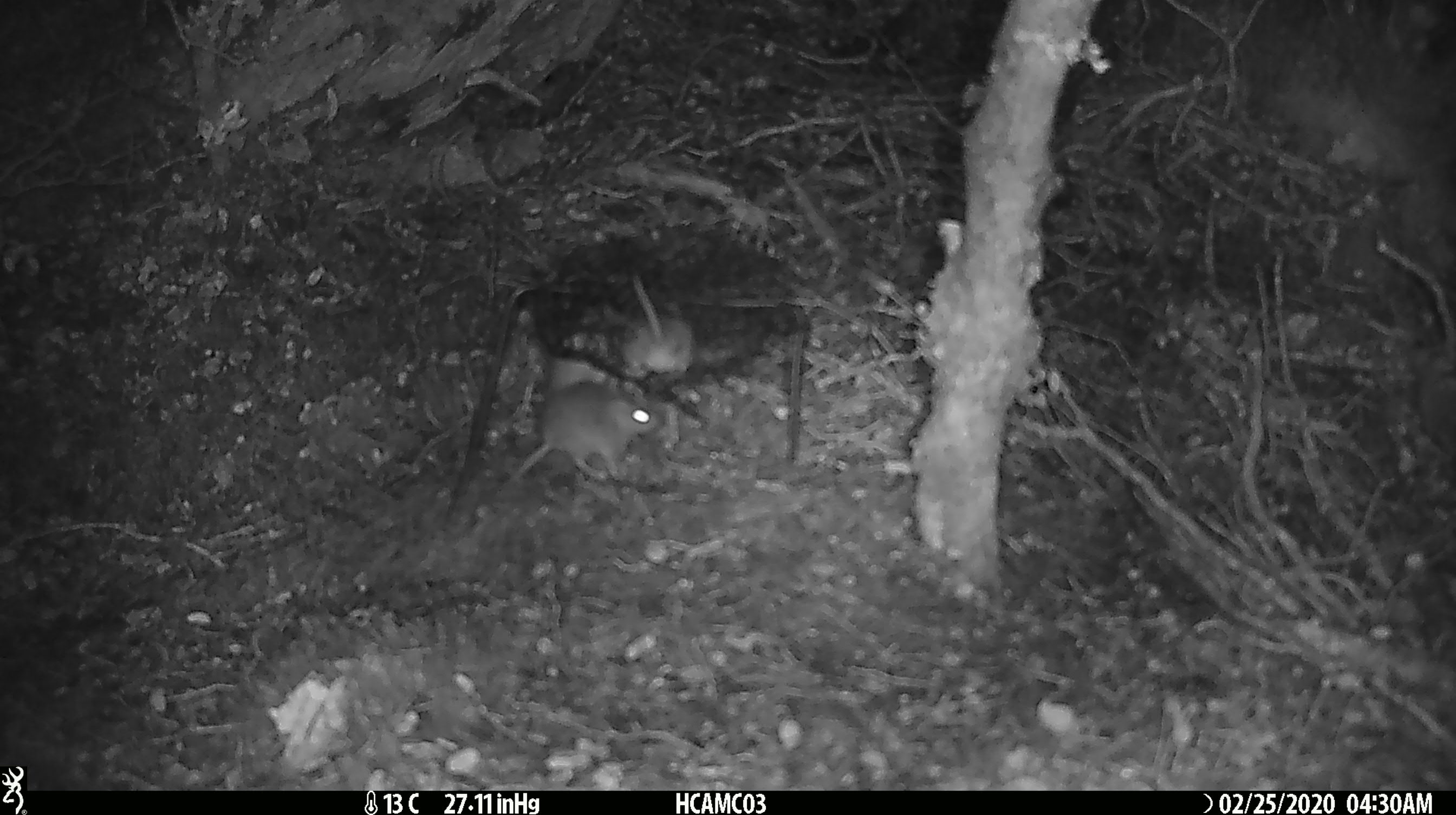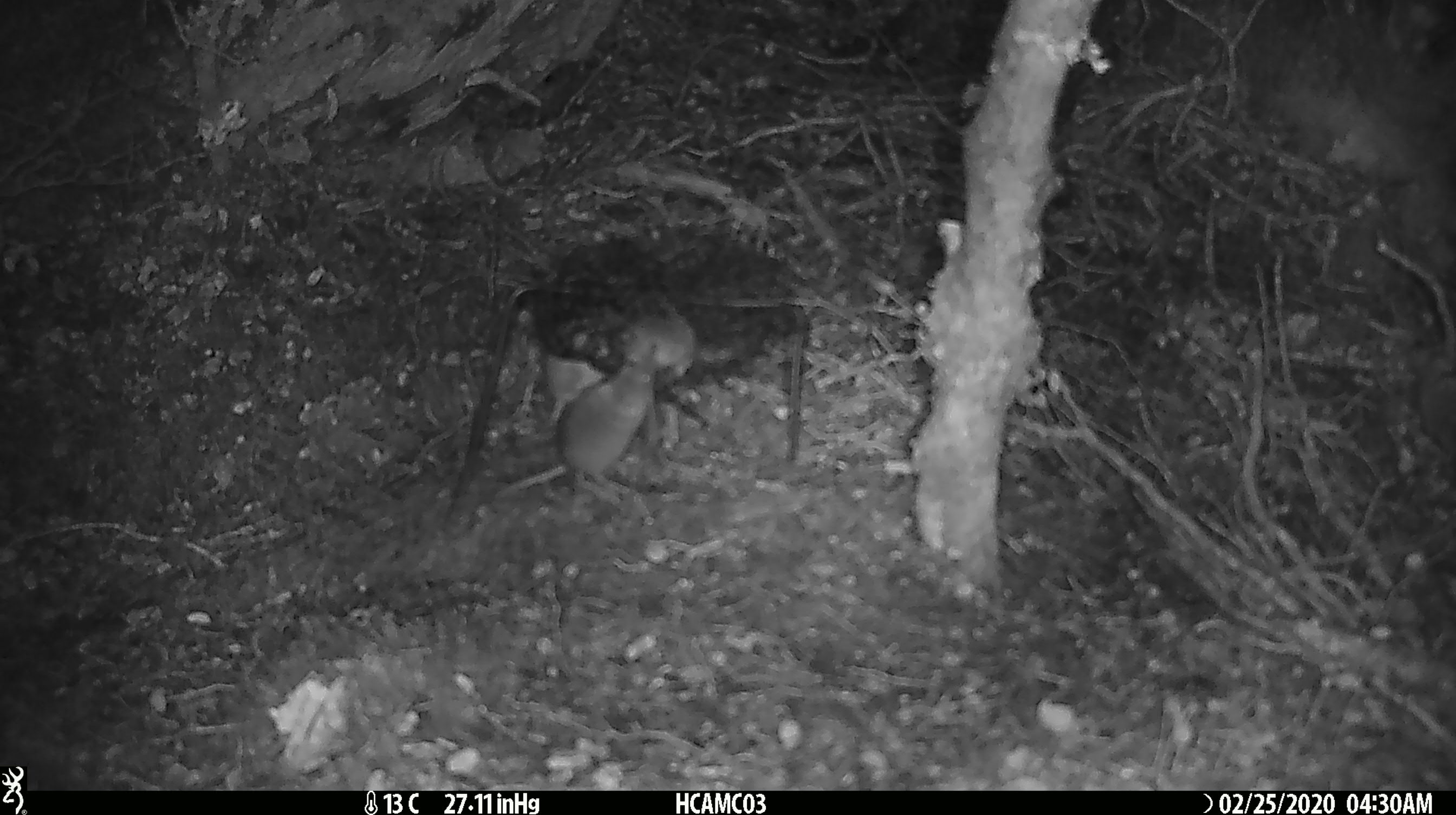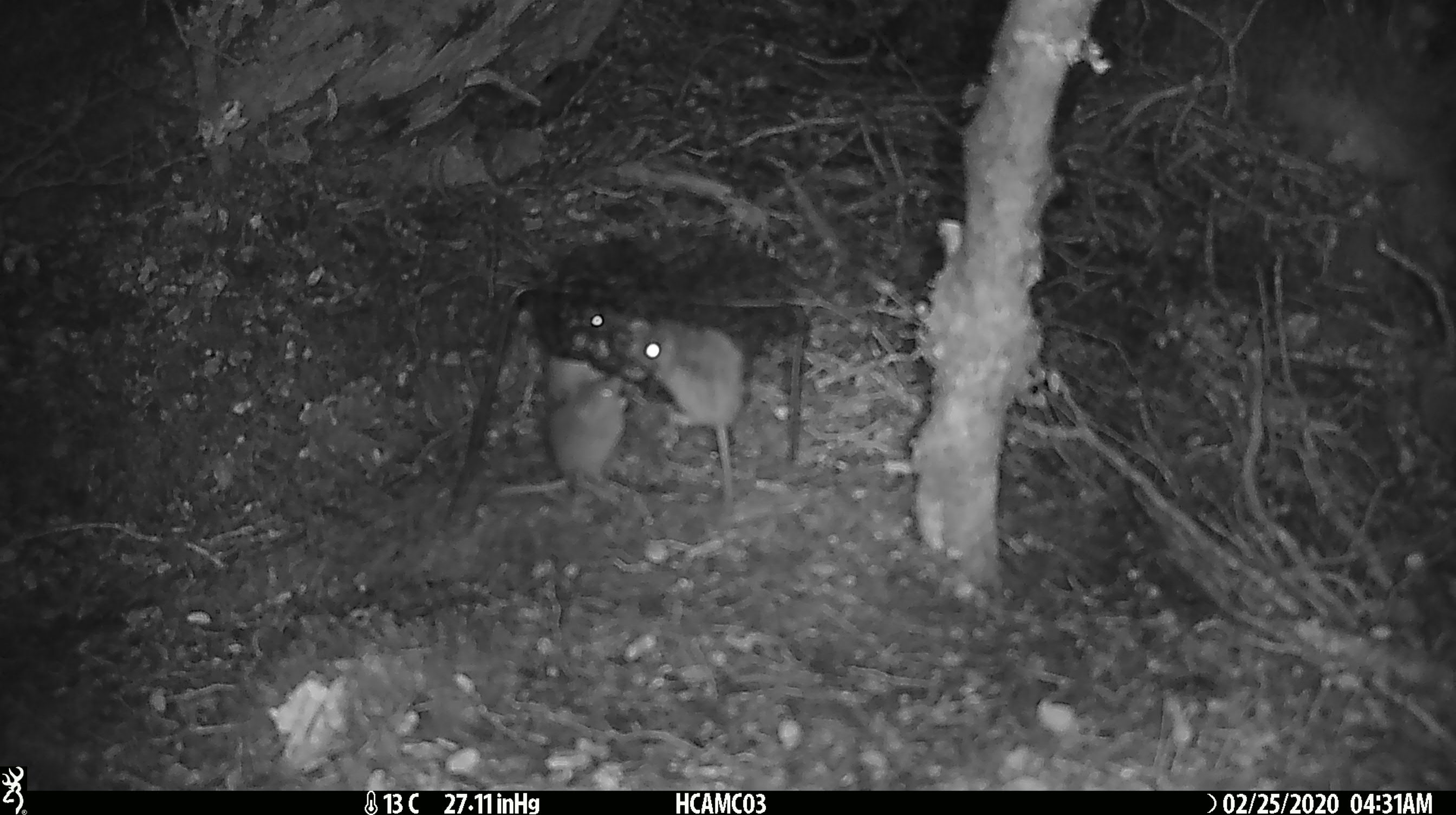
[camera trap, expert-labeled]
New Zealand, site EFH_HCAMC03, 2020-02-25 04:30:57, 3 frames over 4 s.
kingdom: Animalia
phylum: Chordata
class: Mammalia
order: Rodentia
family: Muridae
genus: Mus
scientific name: Mus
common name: mouse